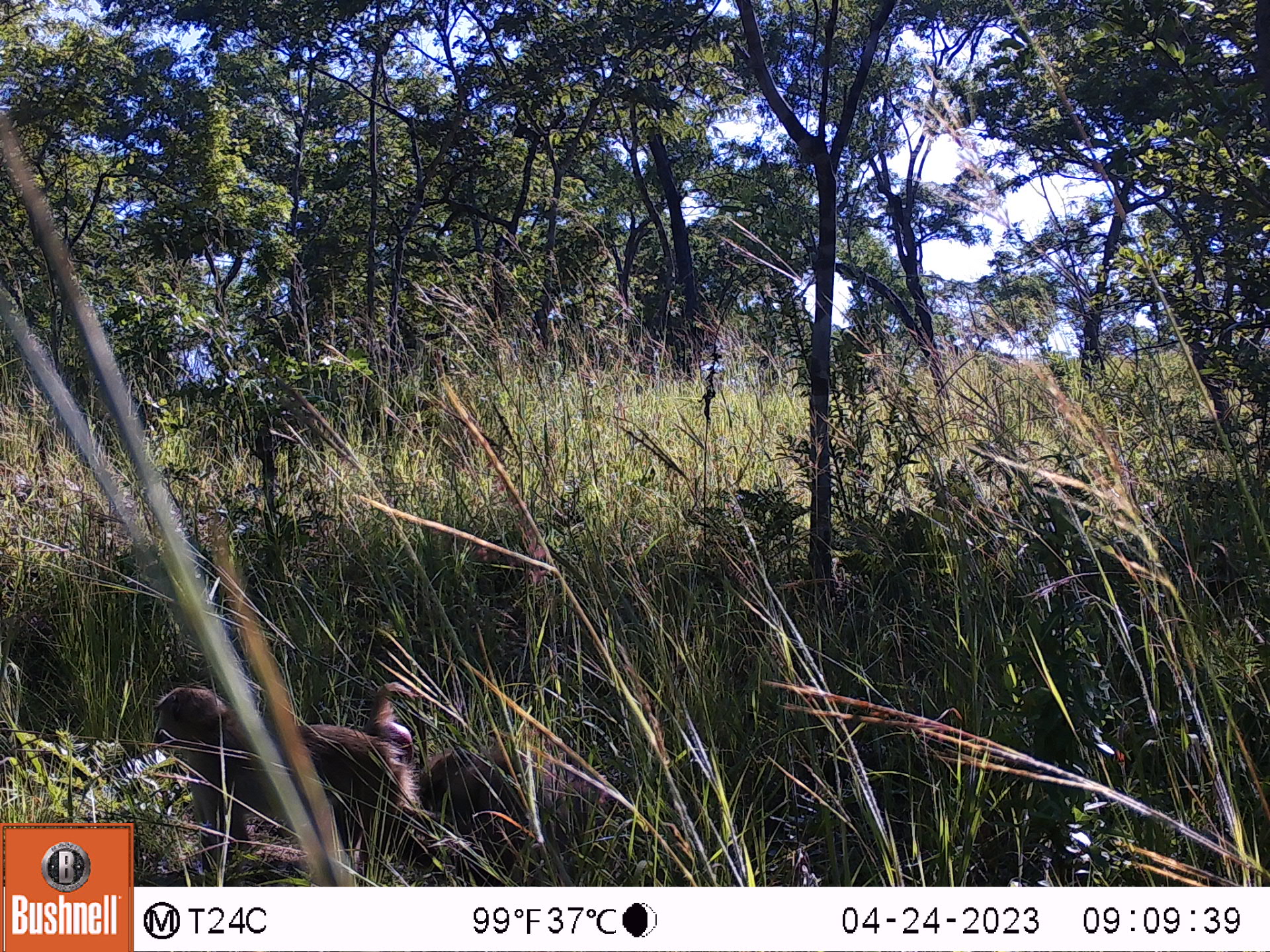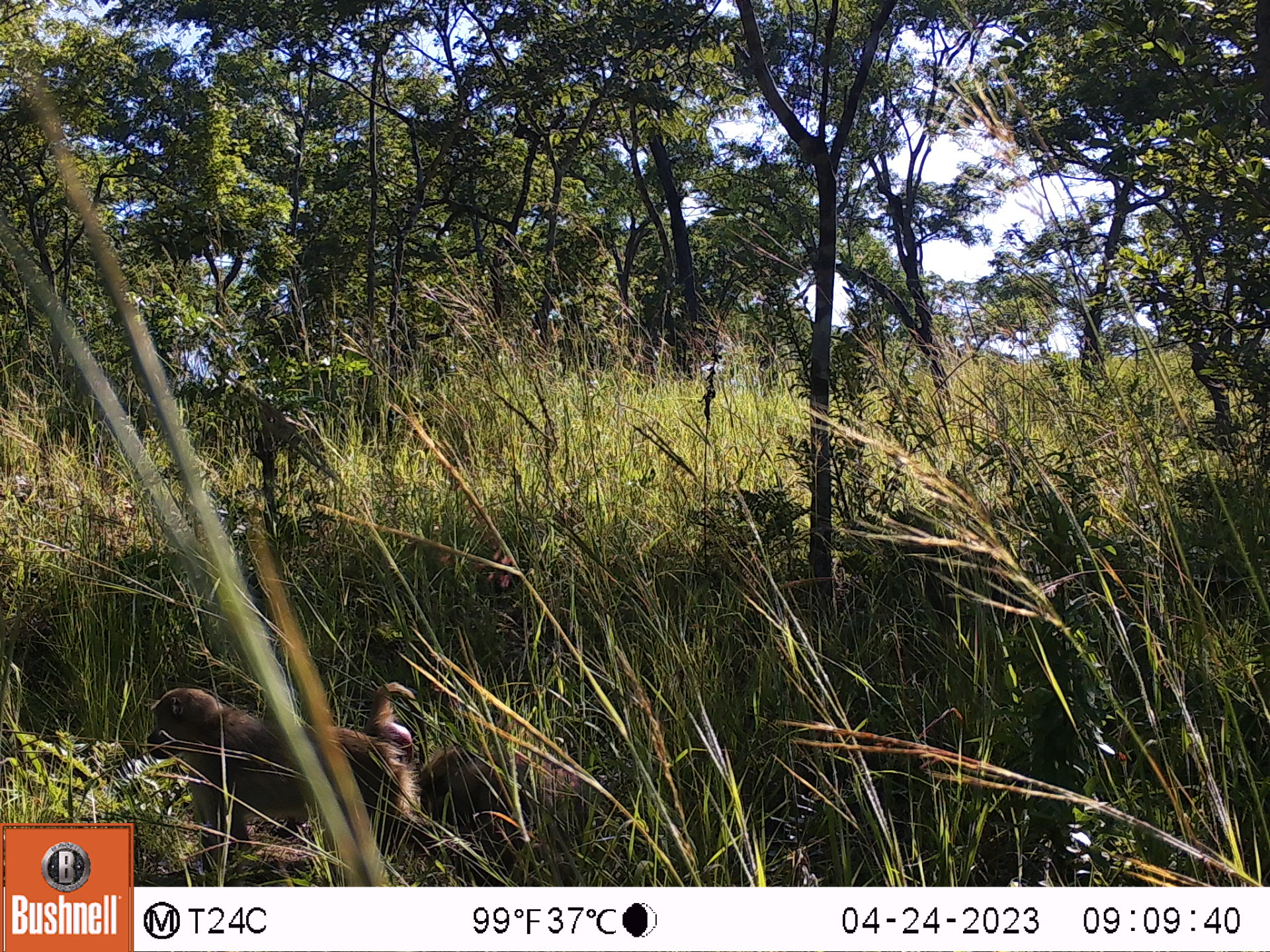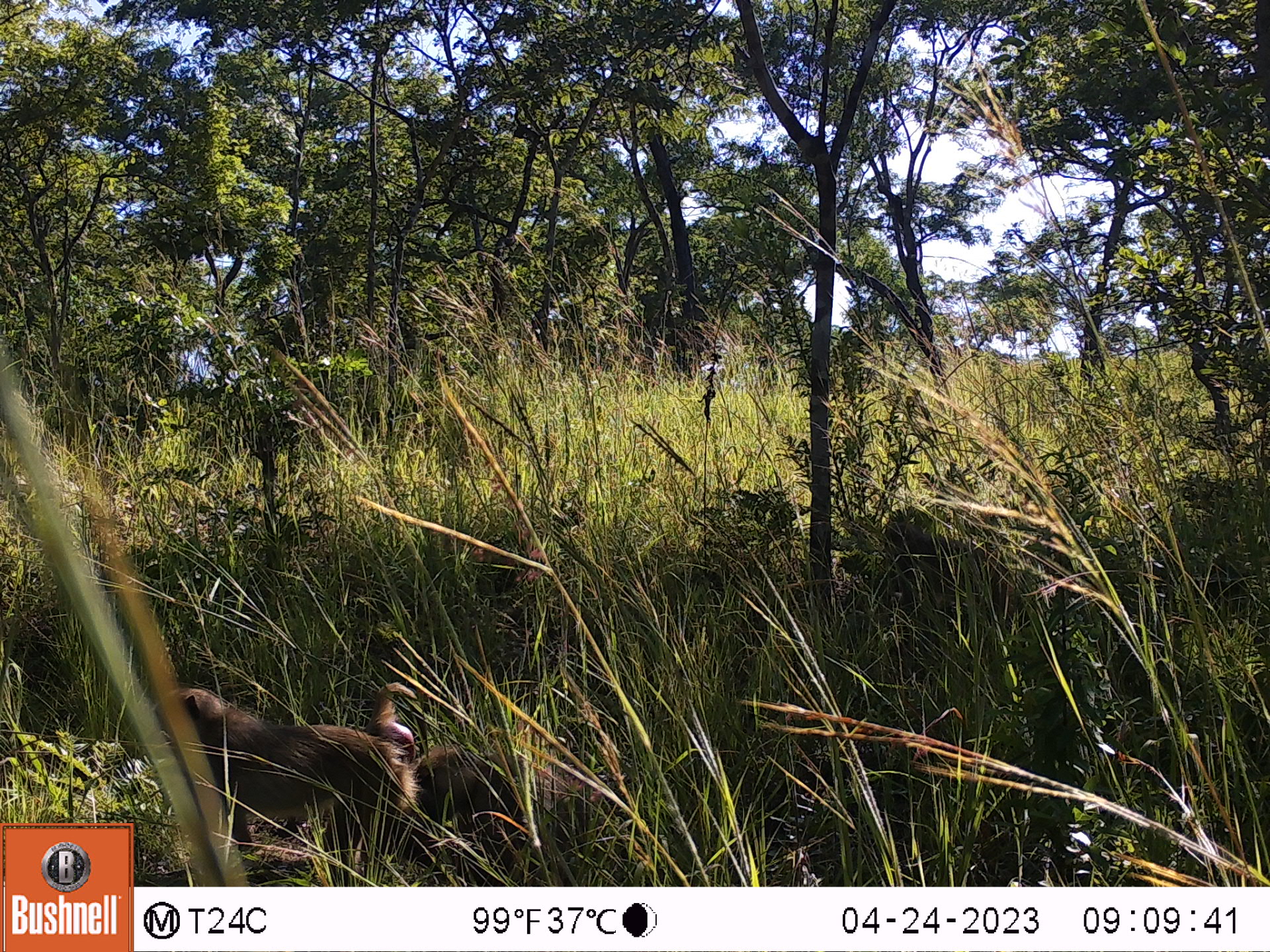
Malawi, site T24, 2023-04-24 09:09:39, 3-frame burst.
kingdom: Animalia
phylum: Chordata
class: Mammalia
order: Primates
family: Cercopithecidae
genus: Papio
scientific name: Papio cynocephalus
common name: yellow baboon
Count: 1.